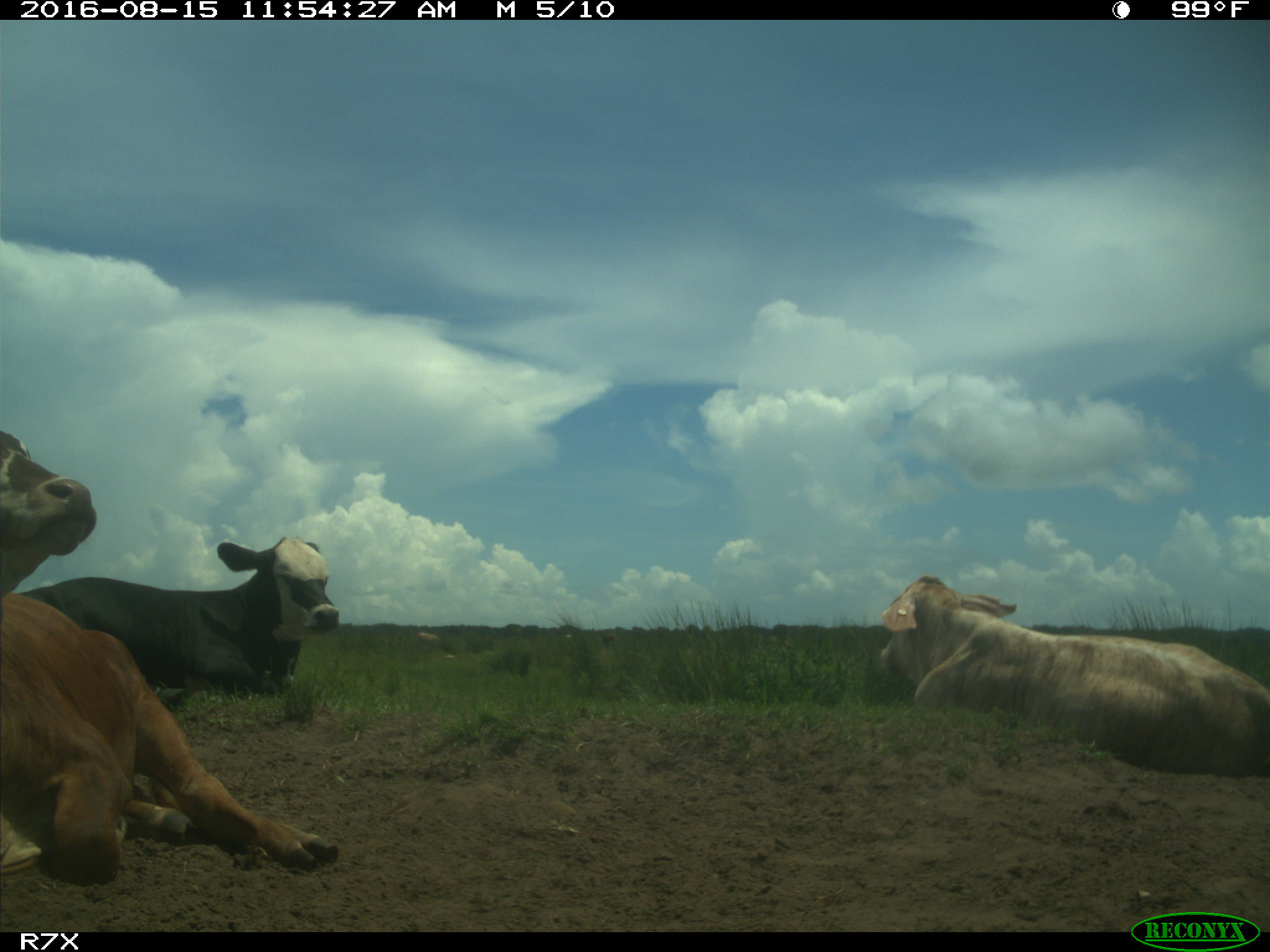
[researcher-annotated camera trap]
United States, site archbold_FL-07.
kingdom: Animalia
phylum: Chordata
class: Mammalia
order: Artiodactyla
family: Bovidae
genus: Bos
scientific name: Bos taurus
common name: domestic cow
Bos taurus (domestic cow).